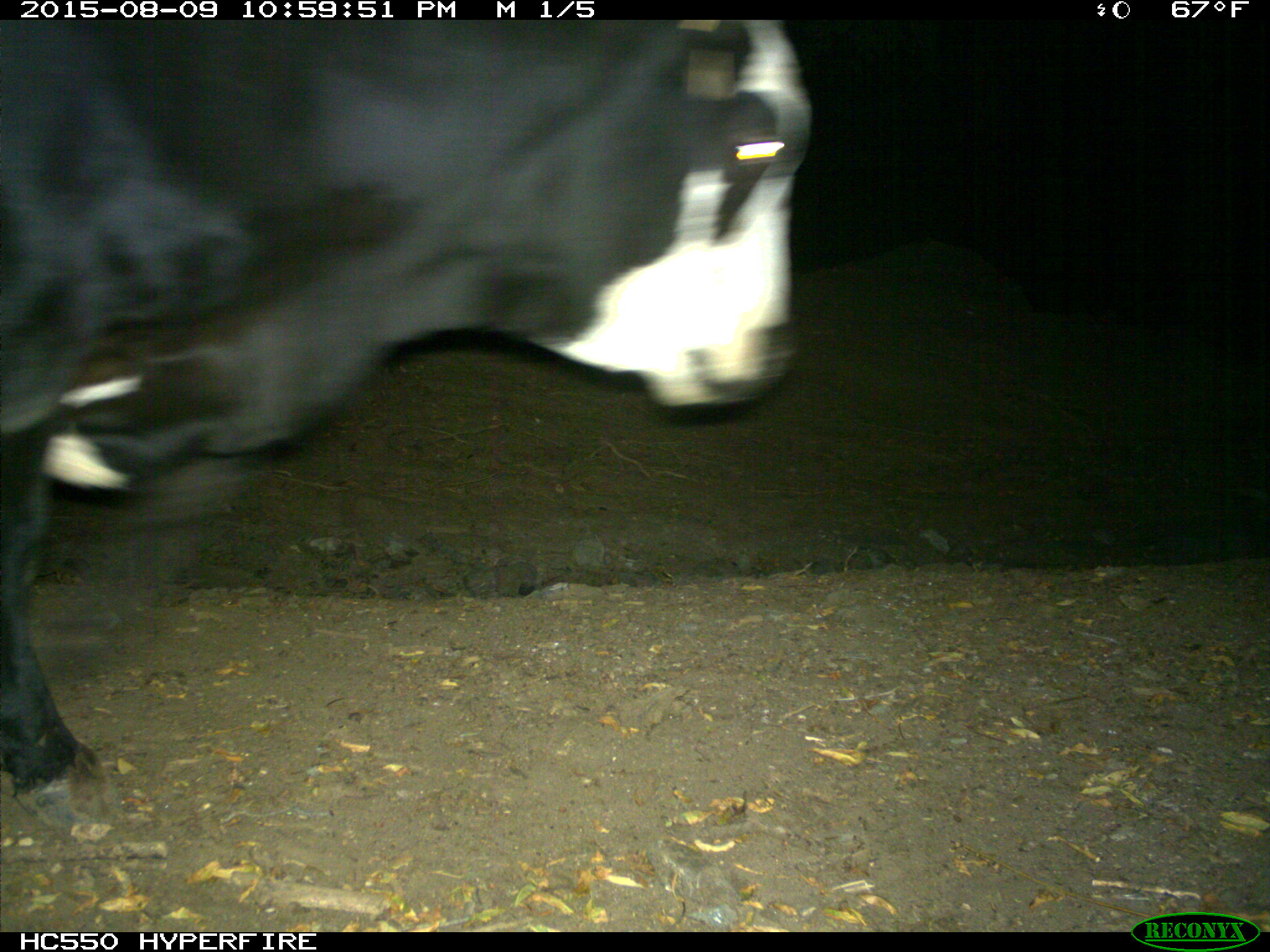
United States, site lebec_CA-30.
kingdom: Animalia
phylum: Chordata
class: Mammalia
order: Artiodactyla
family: Bovidae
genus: Bos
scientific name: Bos taurus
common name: domestic cow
Bos taurus (domestic cow).